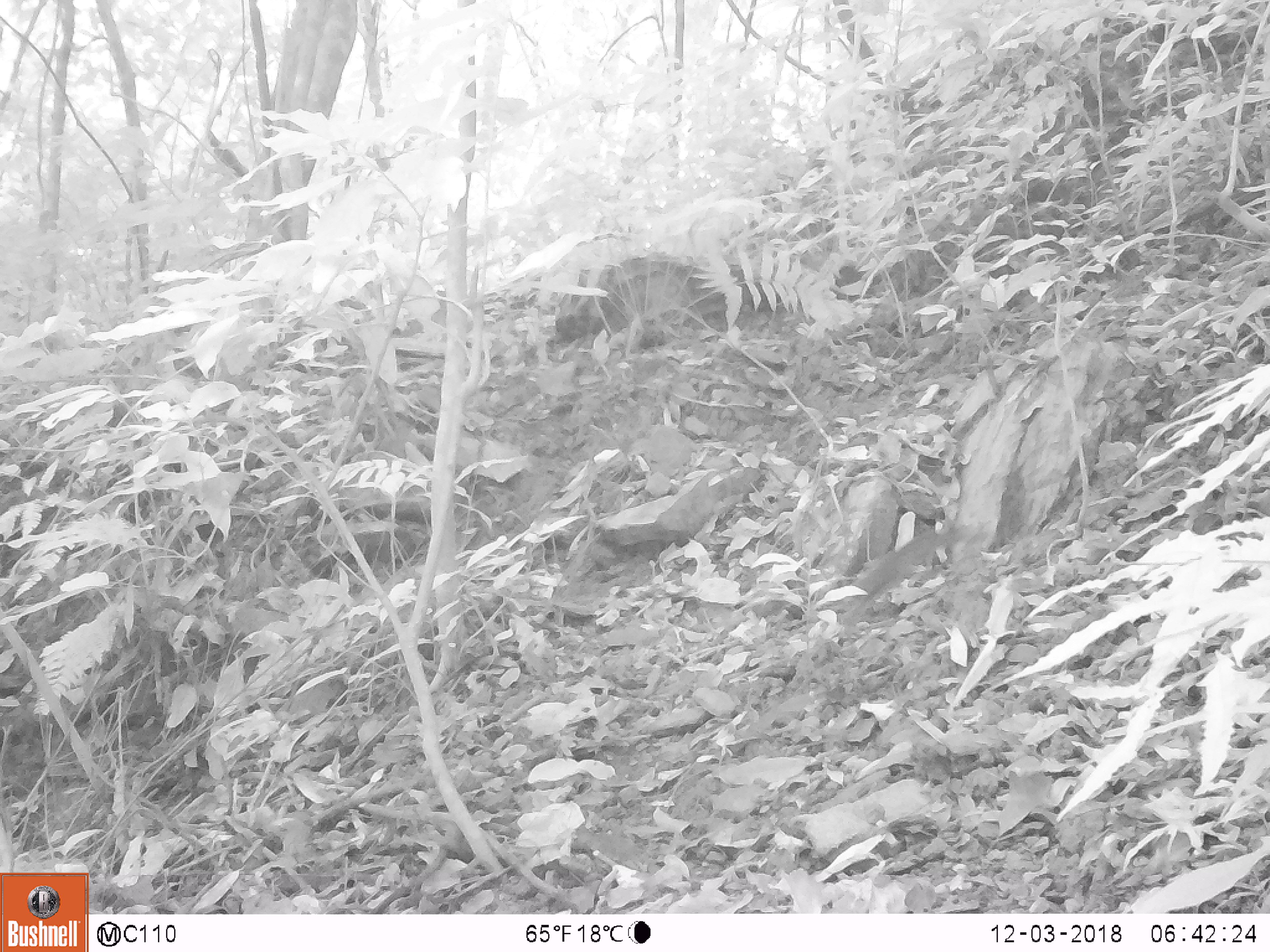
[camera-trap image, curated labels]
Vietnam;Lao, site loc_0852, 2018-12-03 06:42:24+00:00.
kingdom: Animalia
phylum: Chordata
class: Mammalia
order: Rodentia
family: Sciuridae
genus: Dremomys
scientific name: Dremomys rufigenis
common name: red-cheeked squirrel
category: red cheeked squirrel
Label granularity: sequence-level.